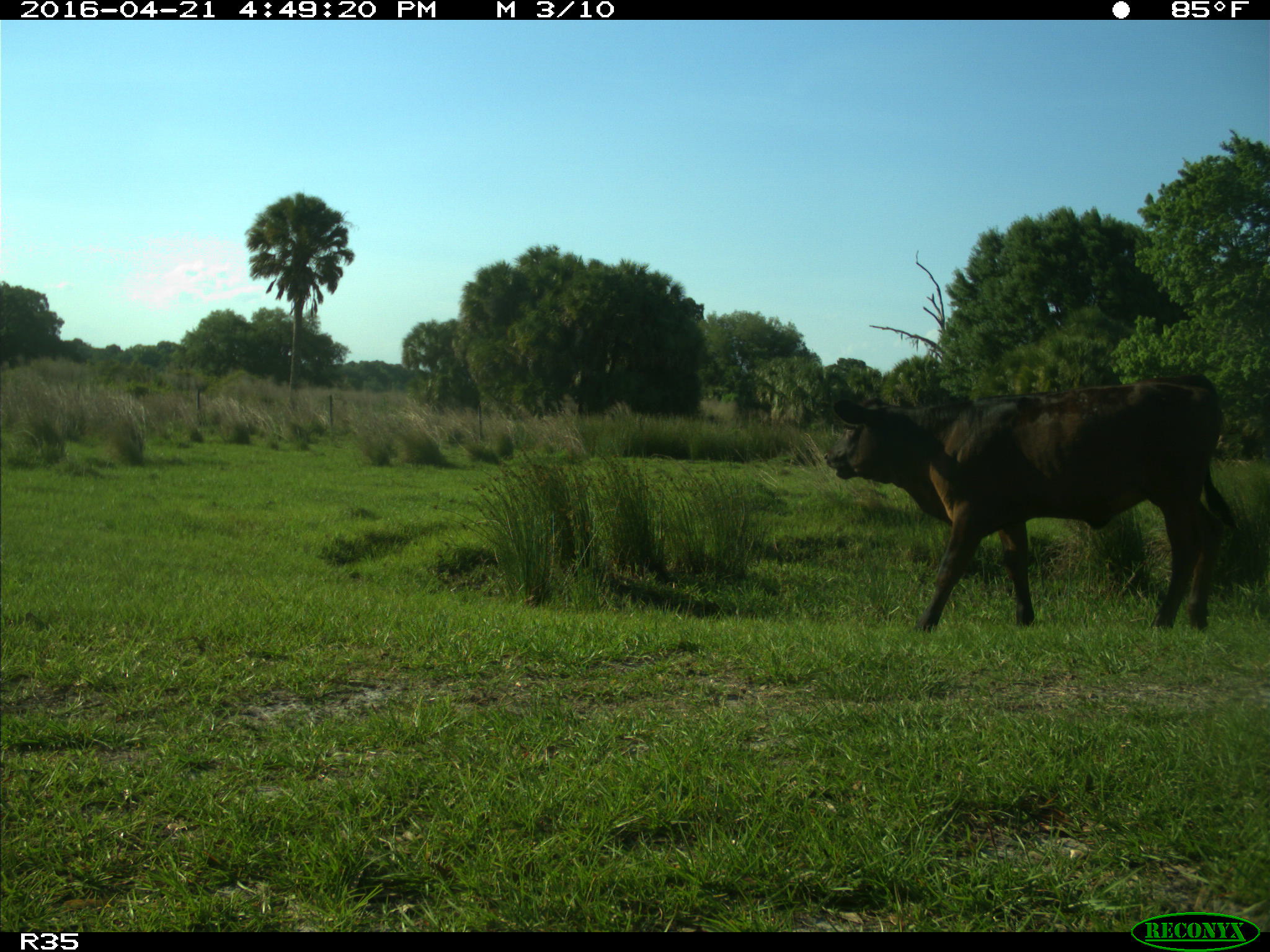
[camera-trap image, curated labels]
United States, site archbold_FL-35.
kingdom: Animalia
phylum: Chordata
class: Mammalia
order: Artiodactyla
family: Bovidae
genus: Bos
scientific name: Bos taurus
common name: domestic cow